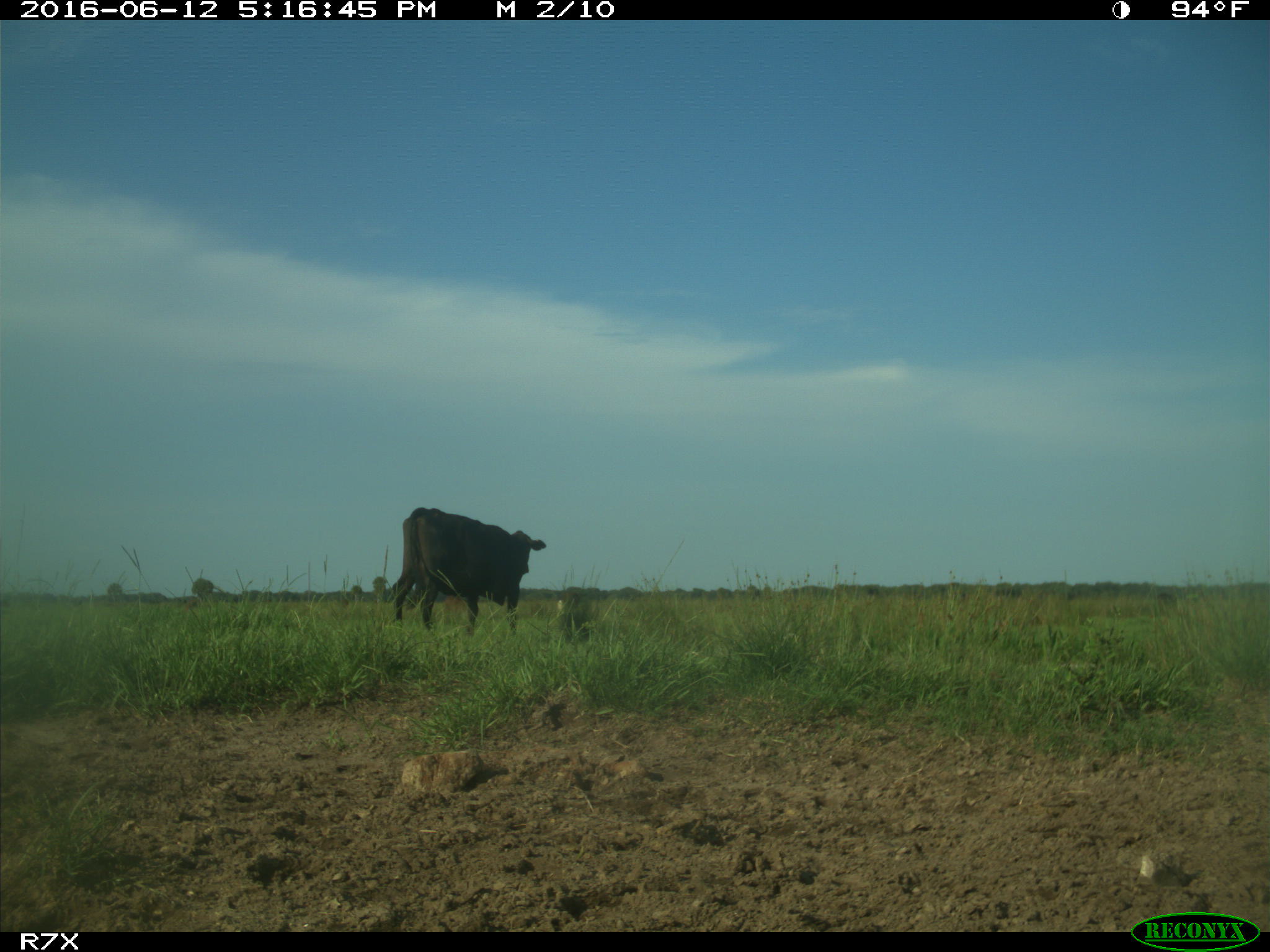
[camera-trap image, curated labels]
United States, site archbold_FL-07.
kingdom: Animalia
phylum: Chordata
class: Mammalia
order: Artiodactyla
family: Bovidae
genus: Bos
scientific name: Bos taurus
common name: domestic cow